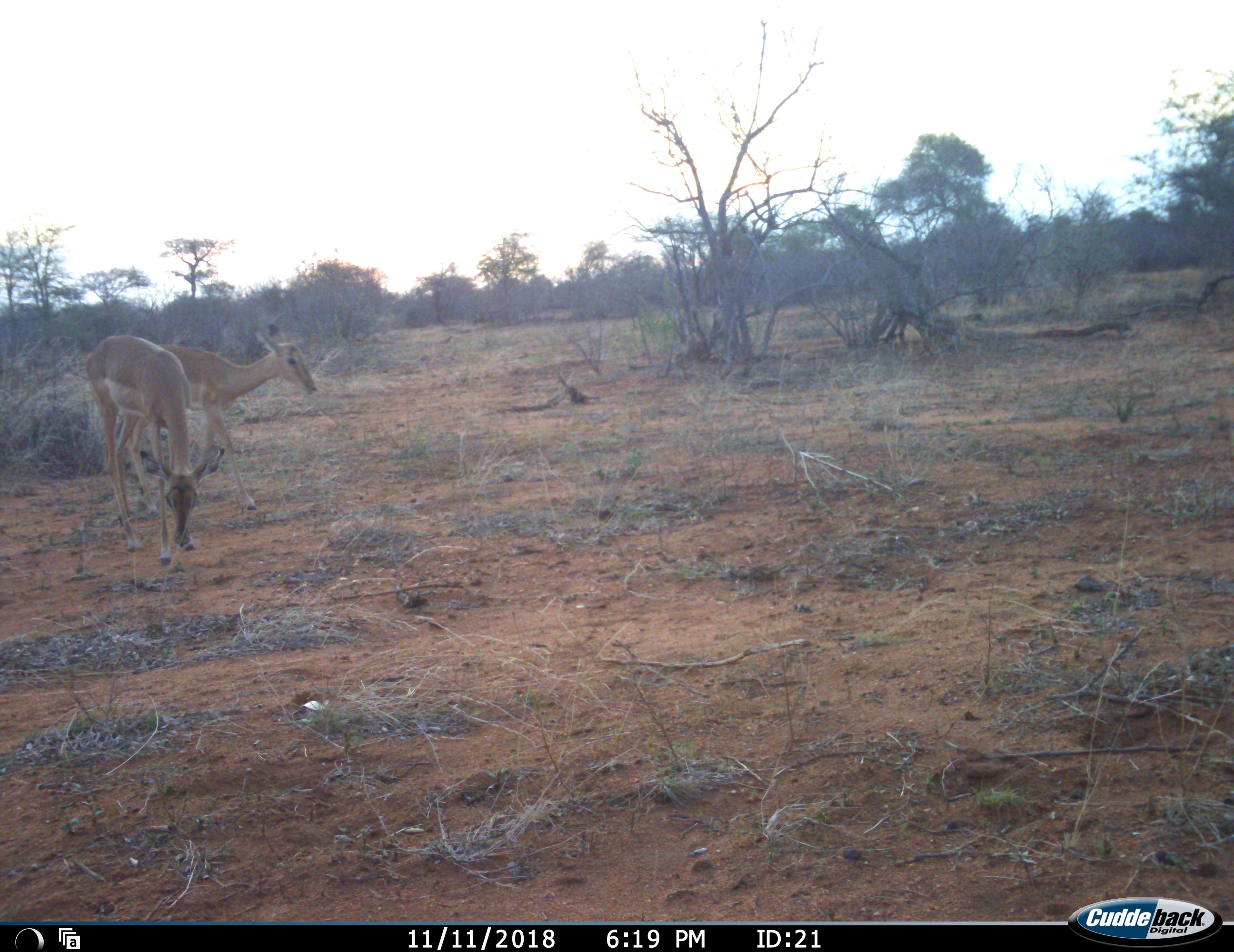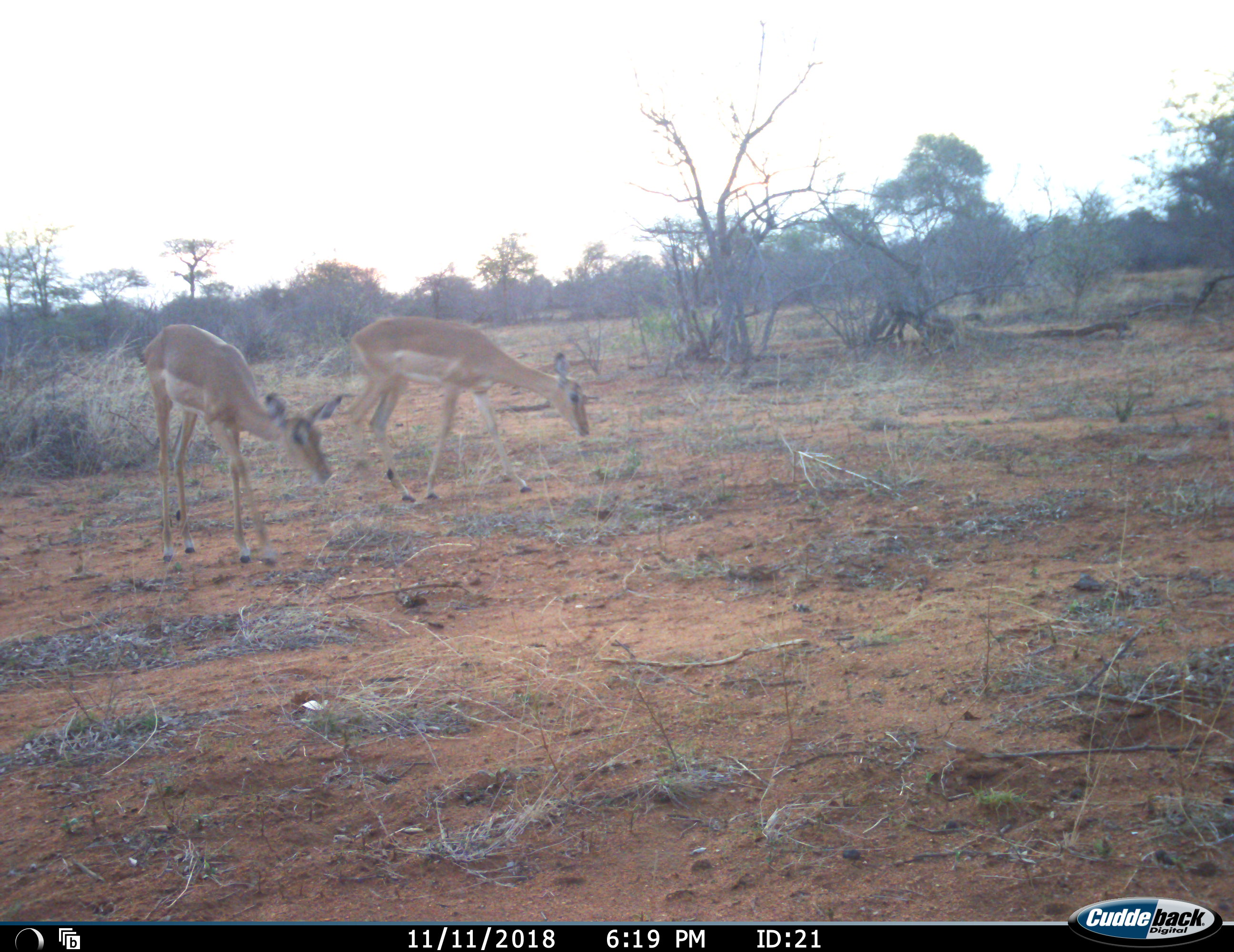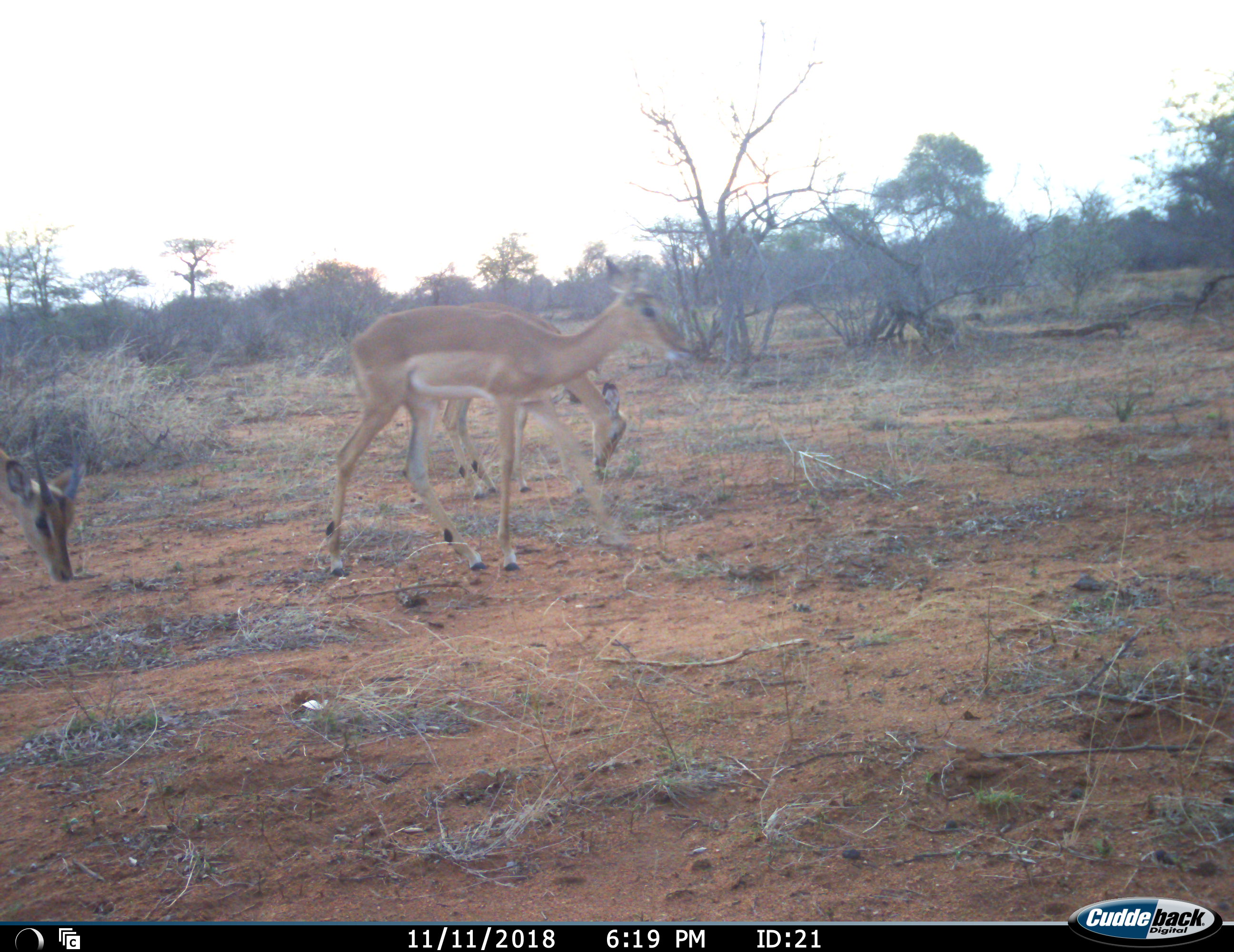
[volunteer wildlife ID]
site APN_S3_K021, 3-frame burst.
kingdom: Animalia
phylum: Chordata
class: Mammalia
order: Artiodactyla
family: Bovidae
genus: Aepyceros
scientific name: Aepyceros melampus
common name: impala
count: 3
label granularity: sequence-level